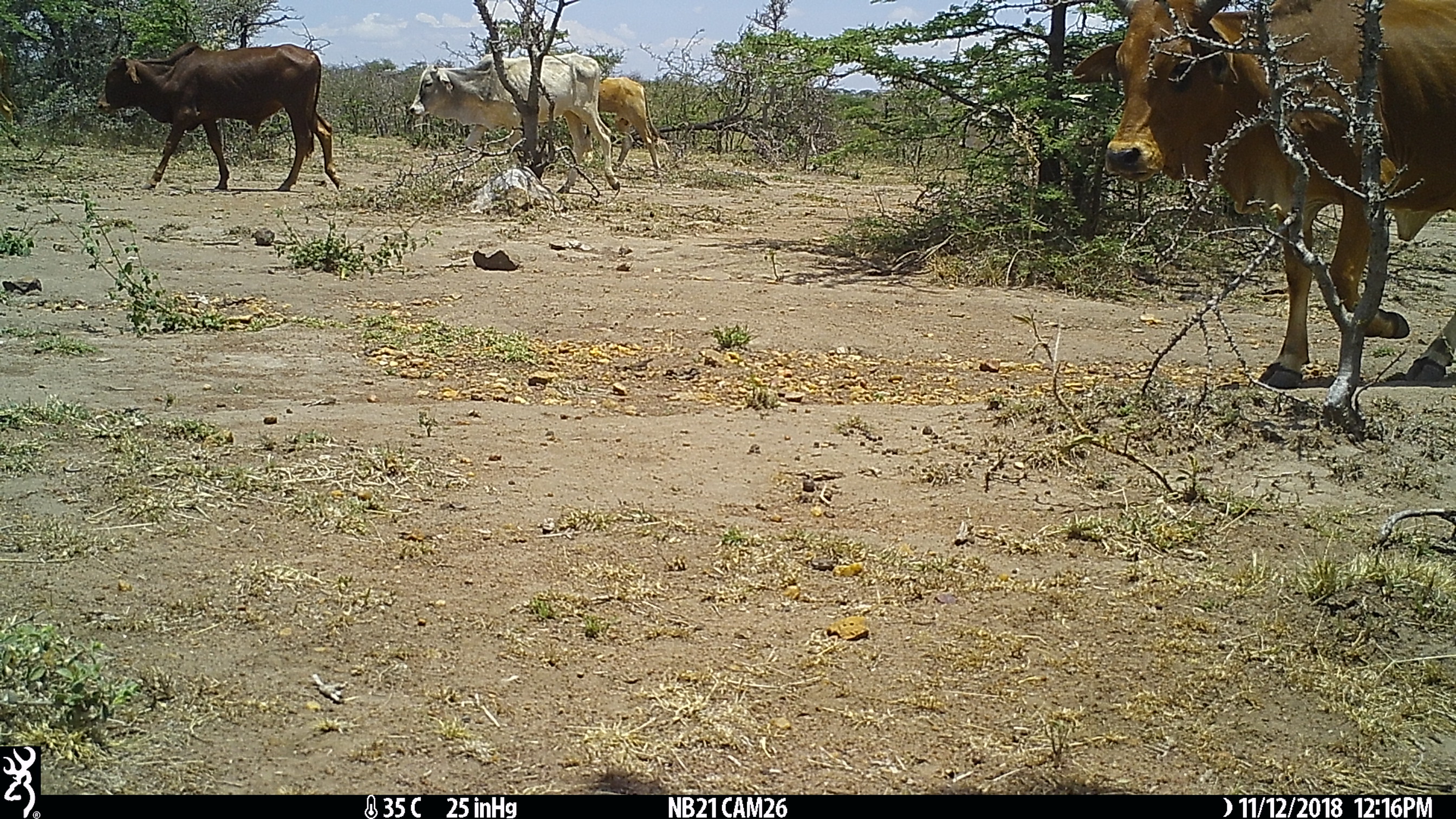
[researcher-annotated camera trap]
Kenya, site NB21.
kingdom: Animalia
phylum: Chordata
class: Mammalia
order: Artiodactyla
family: Bovidae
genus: Bos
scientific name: Bos taurus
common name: cattle